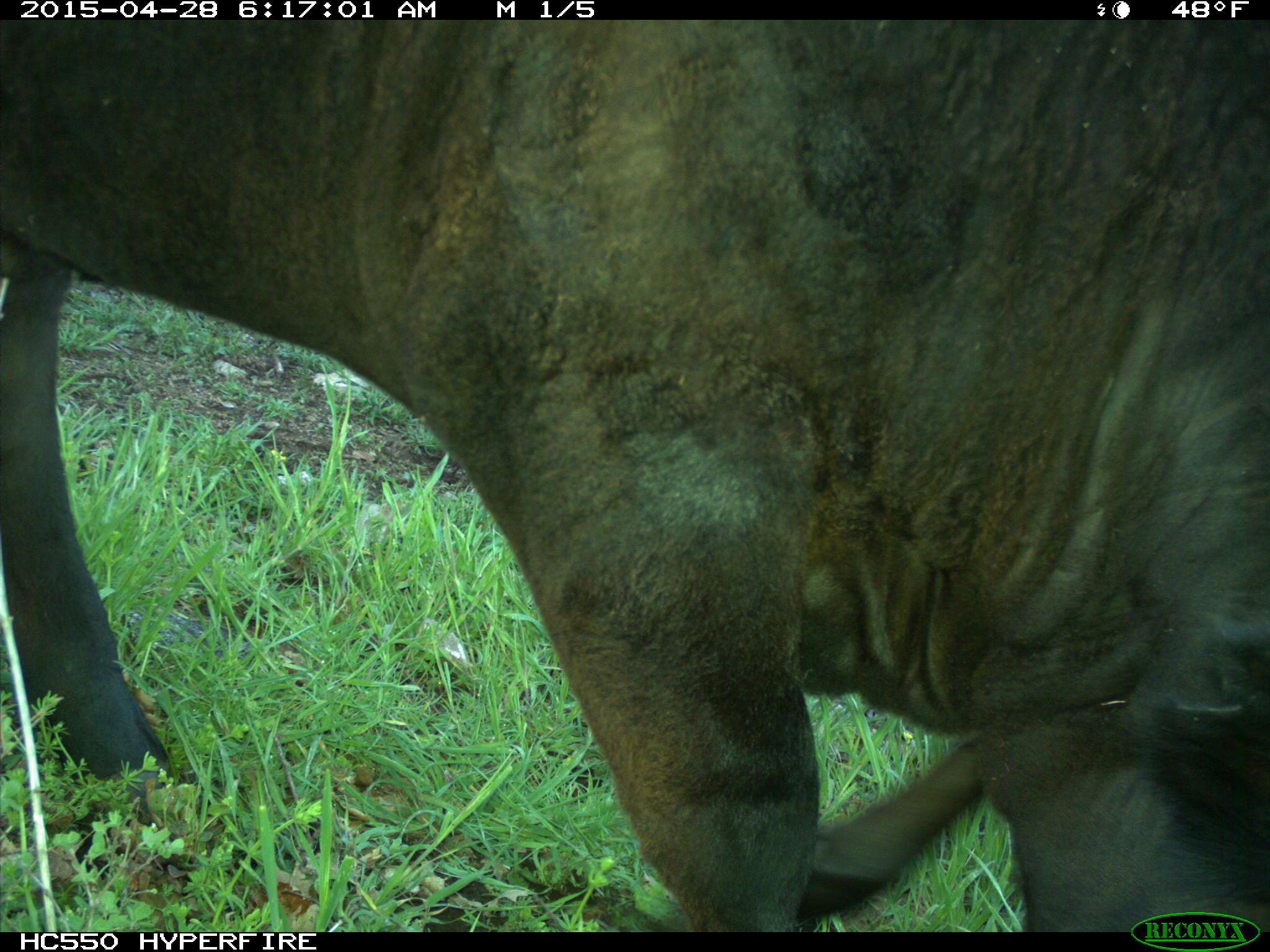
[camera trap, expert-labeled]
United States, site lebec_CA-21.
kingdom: Animalia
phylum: Chordata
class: Mammalia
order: Artiodactyla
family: Bovidae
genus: Bos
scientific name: Bos taurus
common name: domestic cow